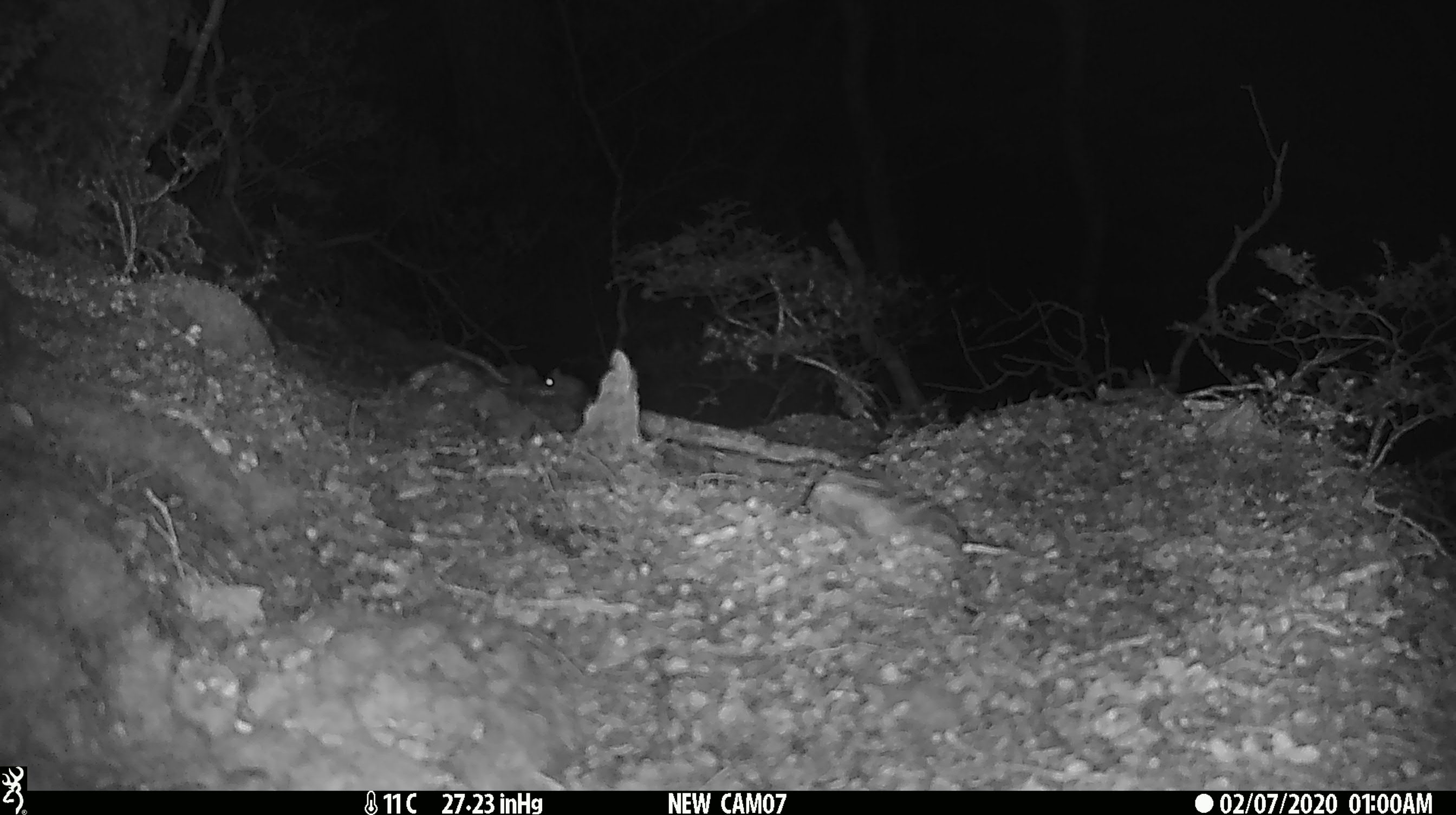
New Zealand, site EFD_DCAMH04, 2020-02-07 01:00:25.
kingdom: Animalia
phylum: Chordata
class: Mammalia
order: Rodentia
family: Muridae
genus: Mus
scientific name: Mus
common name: mouse